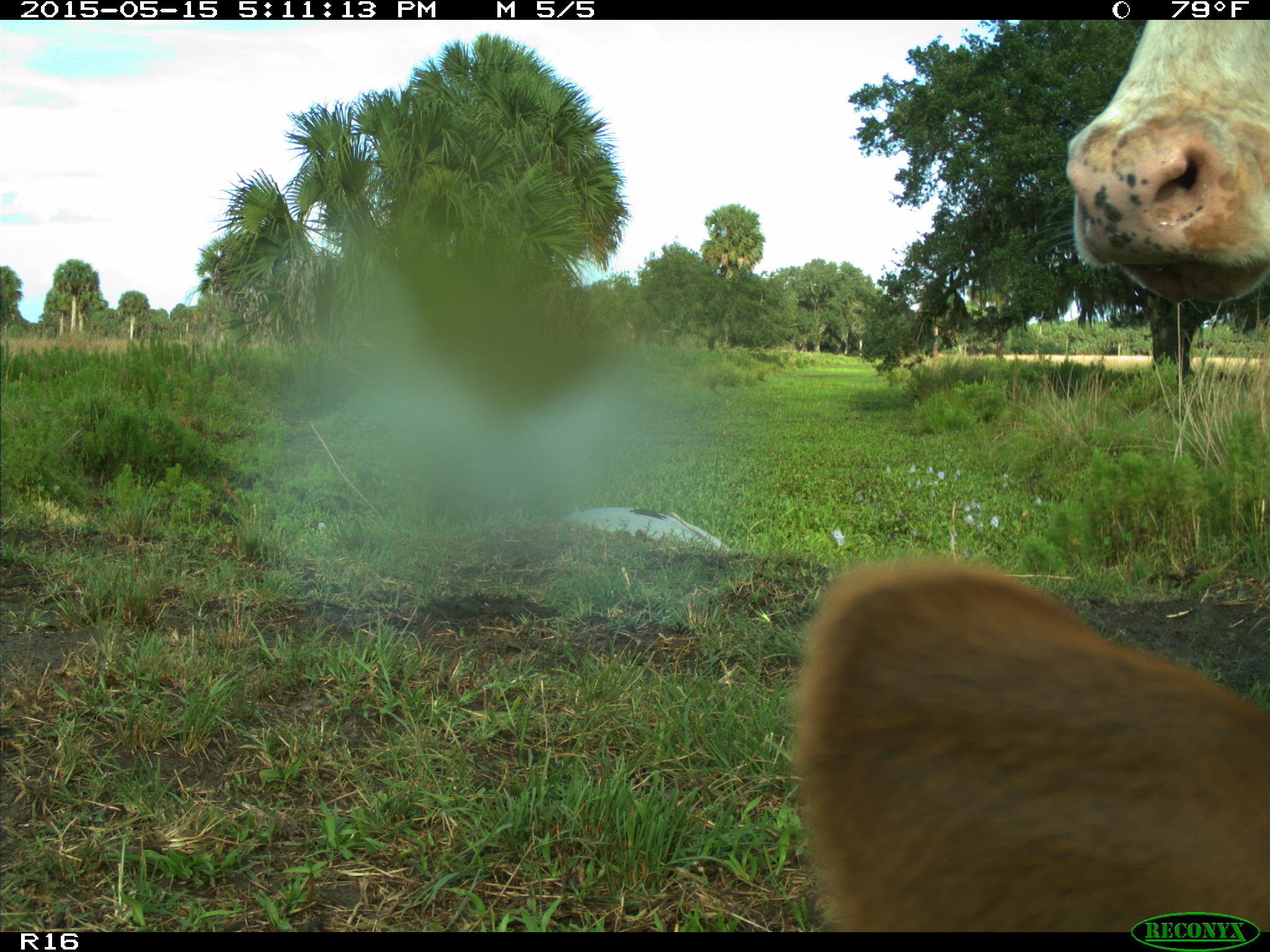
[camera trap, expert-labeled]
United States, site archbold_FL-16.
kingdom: Animalia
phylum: Chordata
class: Mammalia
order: Artiodactyla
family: Bovidae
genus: Bos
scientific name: Bos taurus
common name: domestic cow